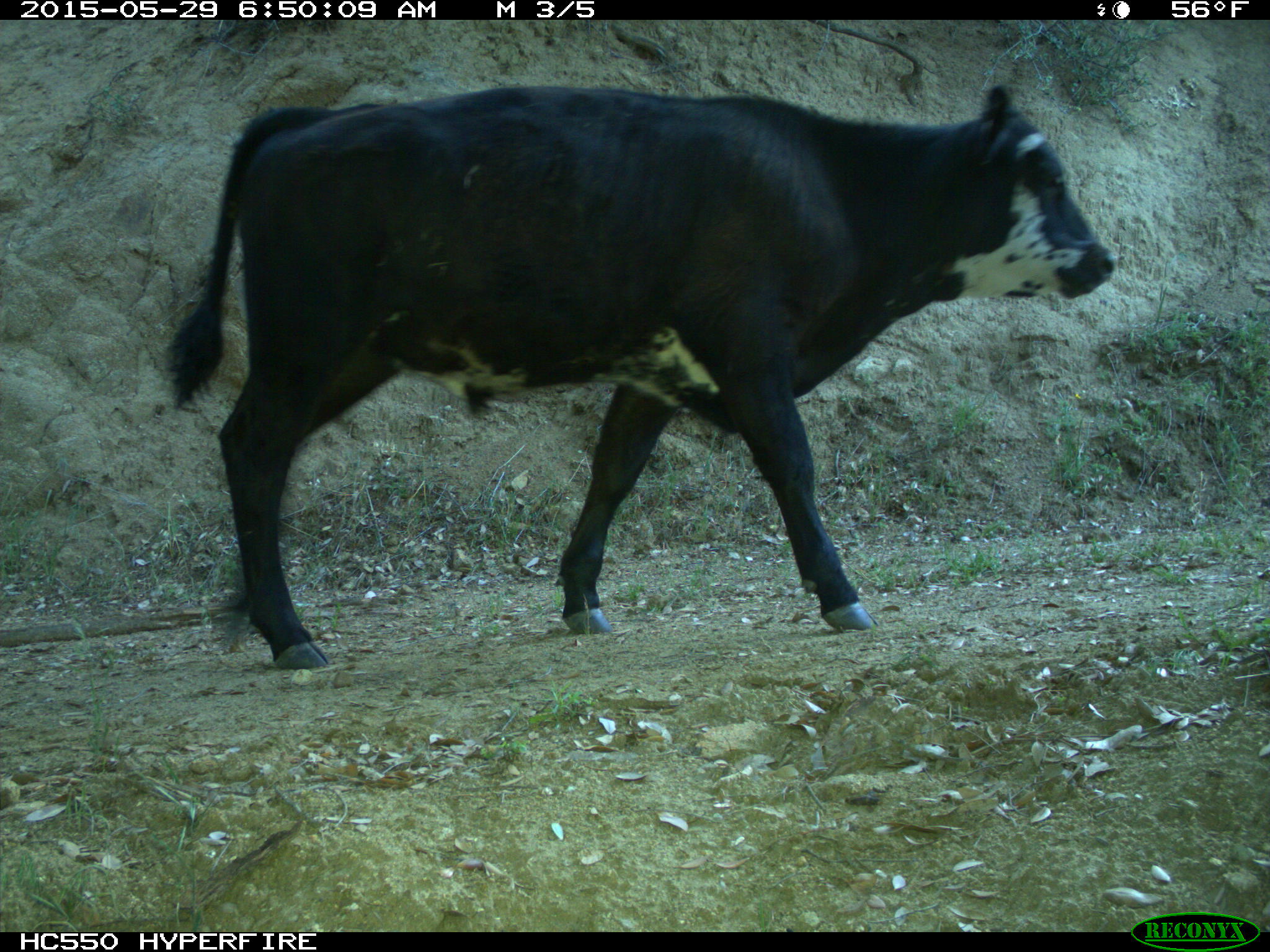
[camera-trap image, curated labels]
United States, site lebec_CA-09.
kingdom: Animalia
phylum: Chordata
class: Mammalia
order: Artiodactyla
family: Bovidae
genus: Bos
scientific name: Bos taurus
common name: domestic cow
Bos taurus (domestic cow).